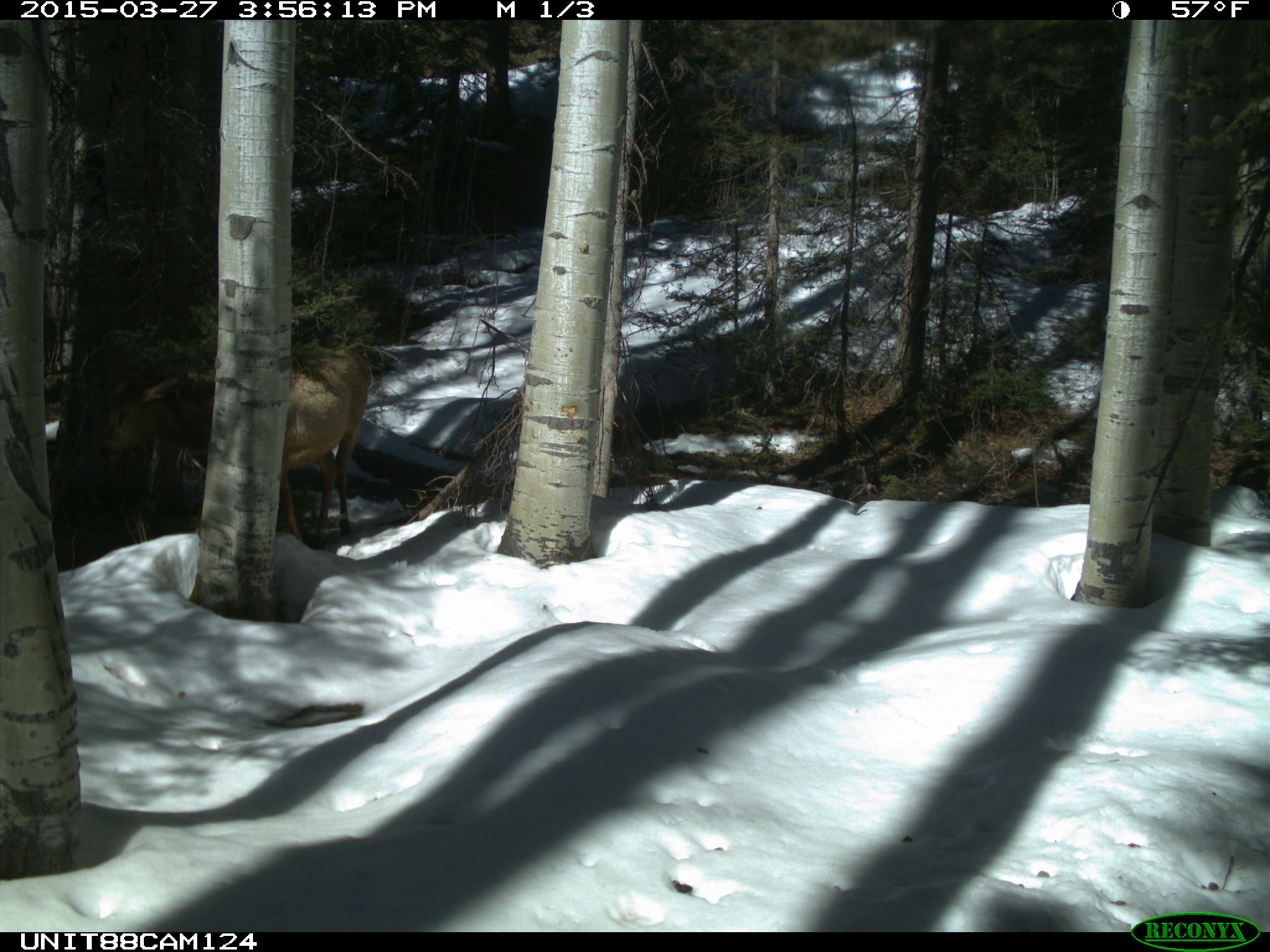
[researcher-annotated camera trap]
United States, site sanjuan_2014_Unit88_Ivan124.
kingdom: Animalia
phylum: Chordata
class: Mammalia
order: Artiodactyla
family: Cervidae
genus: Cervus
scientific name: Cervus elaphus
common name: red deer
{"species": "Cervus elaphus (red deer)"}